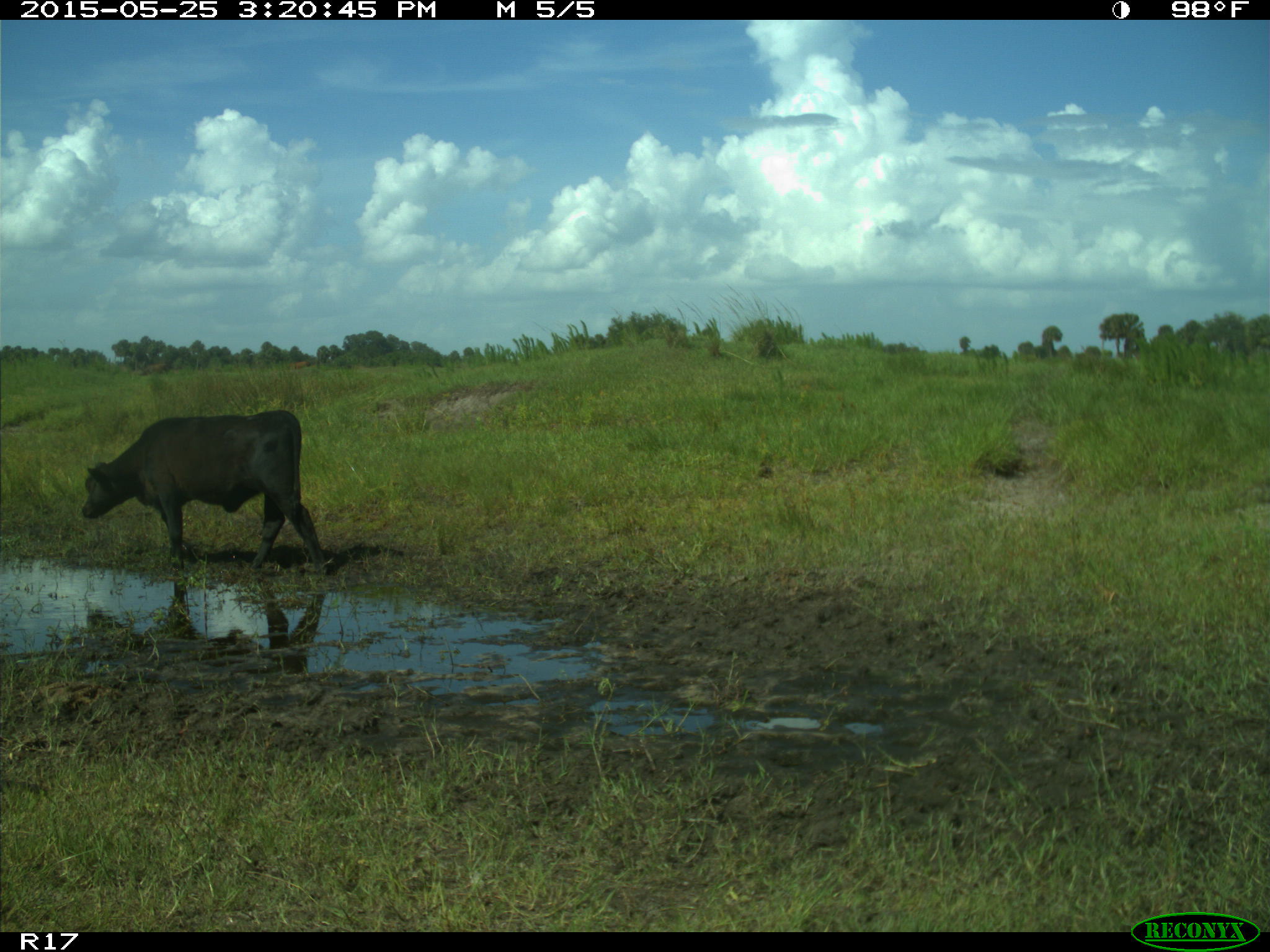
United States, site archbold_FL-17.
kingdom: Animalia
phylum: Chordata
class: Mammalia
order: Artiodactyla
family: Bovidae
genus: Bos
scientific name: Bos taurus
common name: domestic cow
Bos taurus (domestic cow).